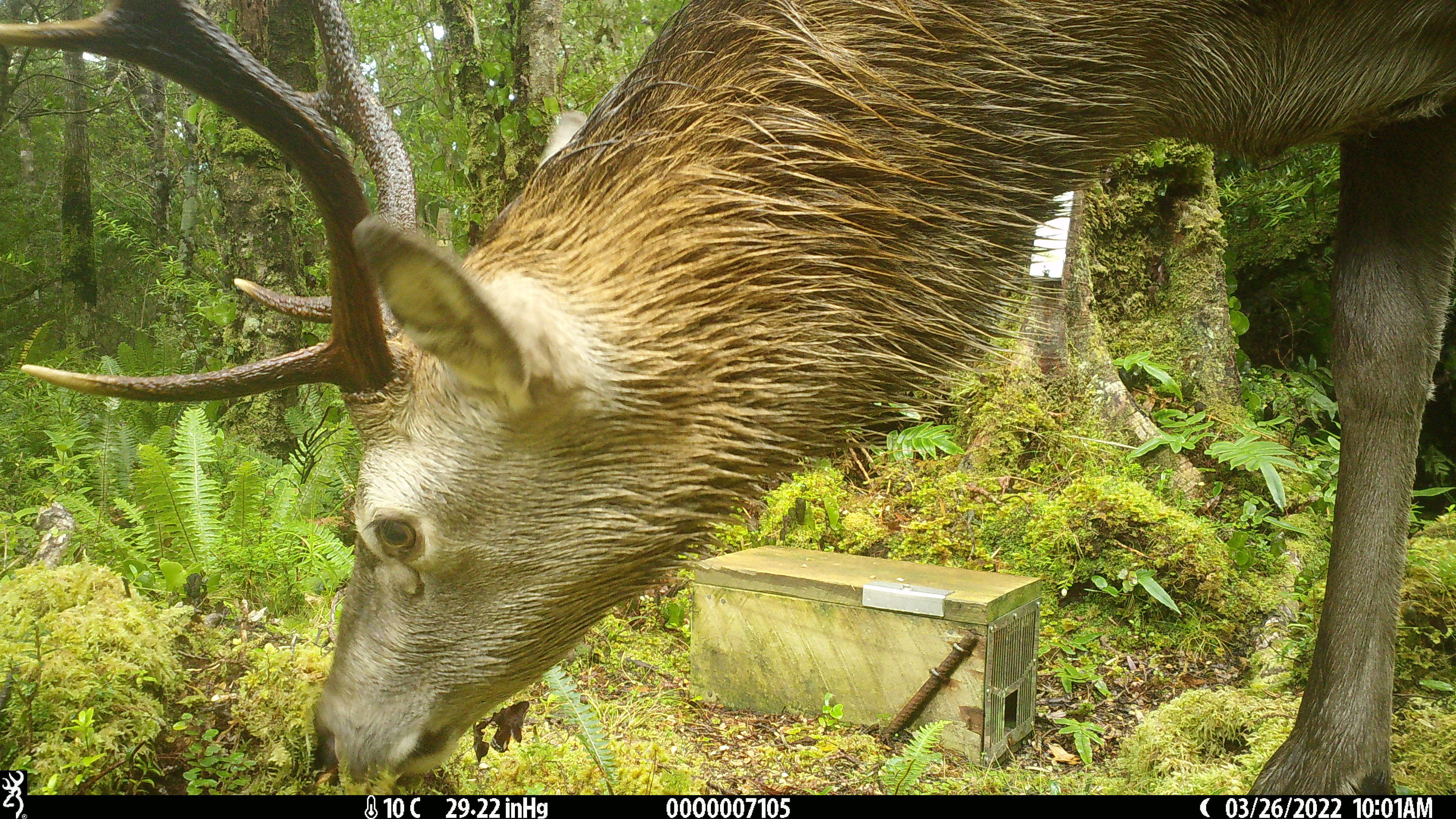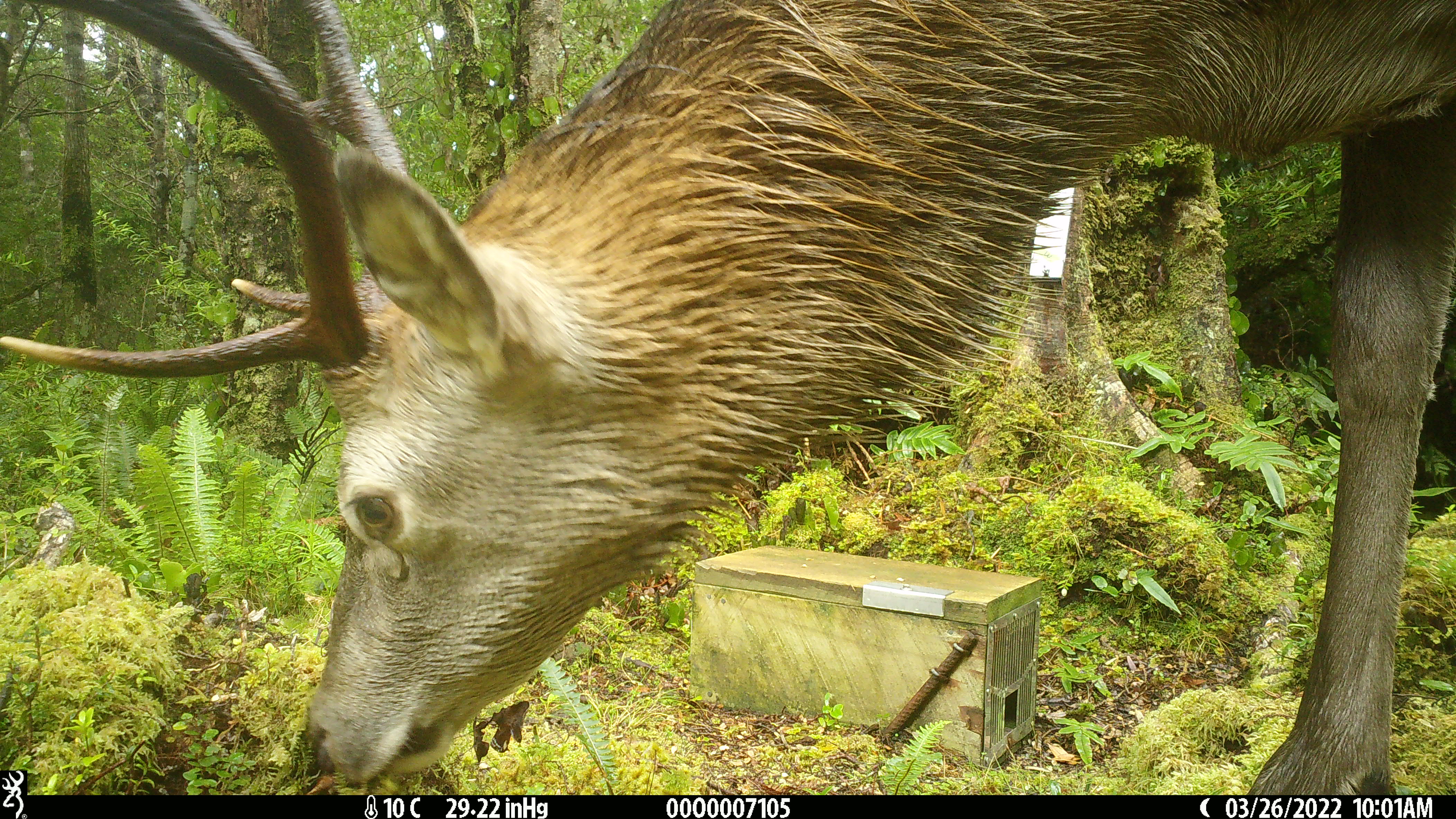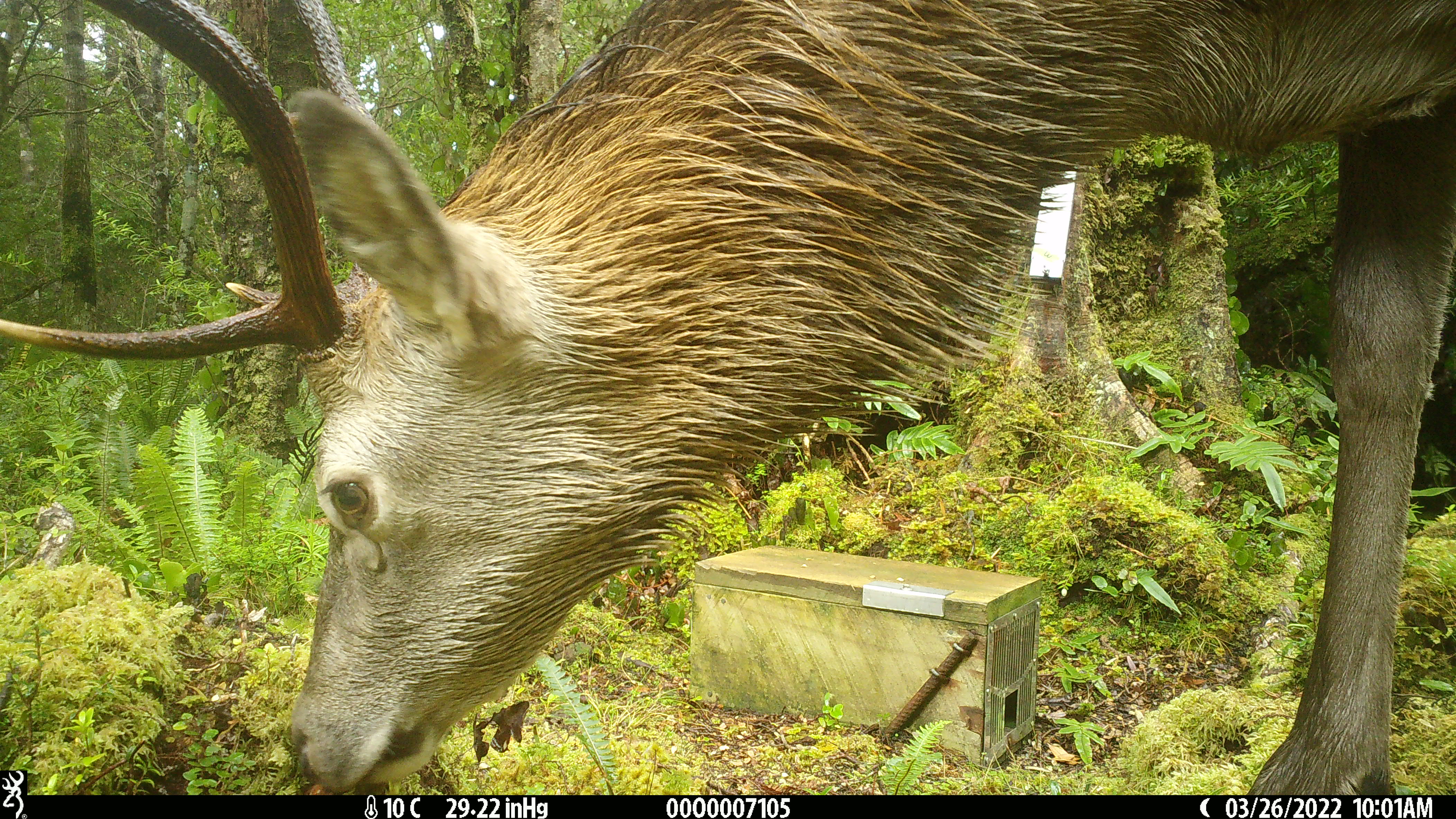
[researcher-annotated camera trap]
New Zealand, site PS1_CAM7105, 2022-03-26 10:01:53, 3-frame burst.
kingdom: Animalia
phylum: Chordata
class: Mammalia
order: Artiodactyla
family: Cervidae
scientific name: Cervidae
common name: deer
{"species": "deer (Cervidae)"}